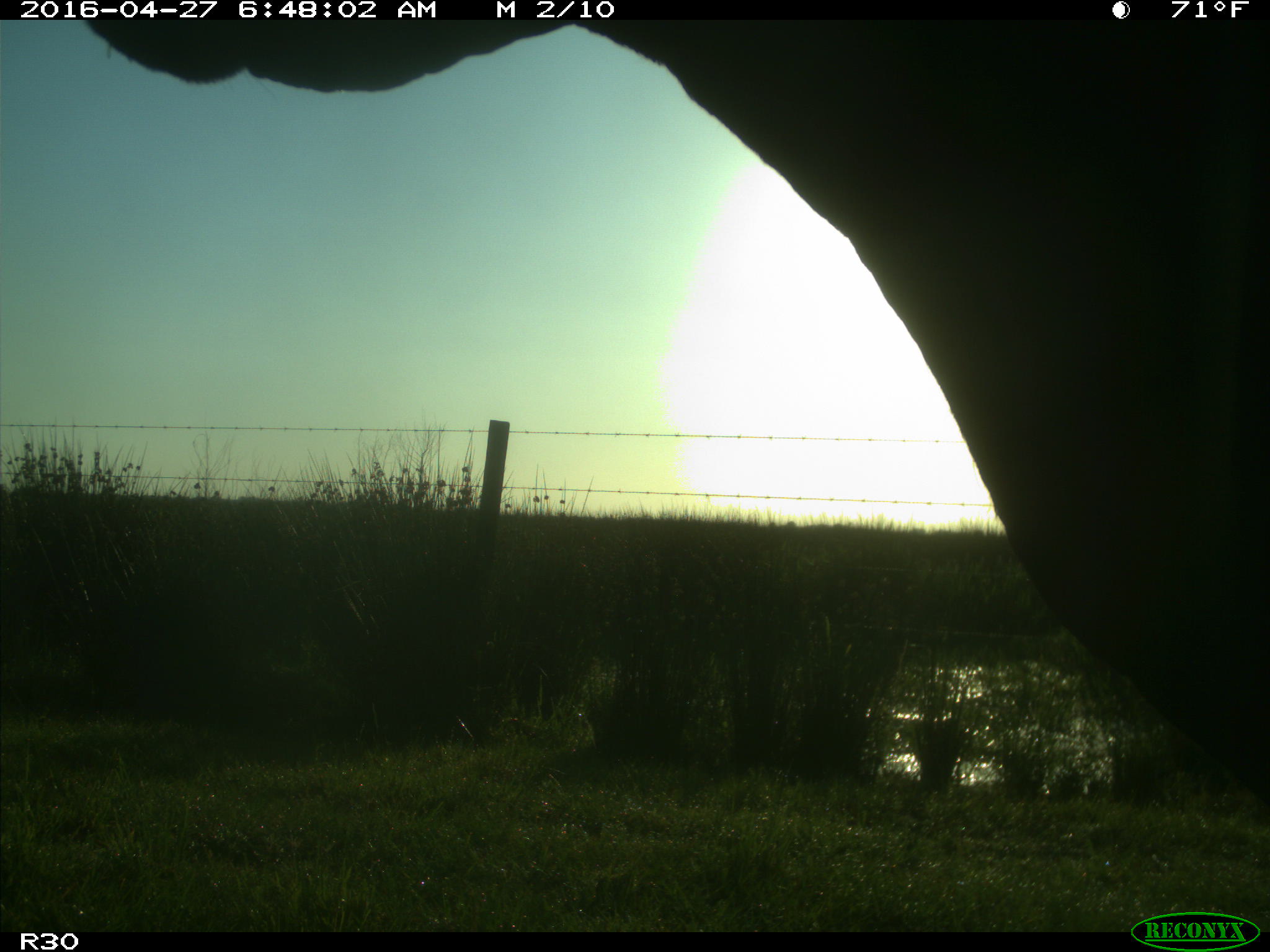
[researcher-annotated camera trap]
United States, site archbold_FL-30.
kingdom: Animalia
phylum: Chordata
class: Mammalia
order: Artiodactyla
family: Bovidae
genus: Bos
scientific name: Bos taurus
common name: domestic cow